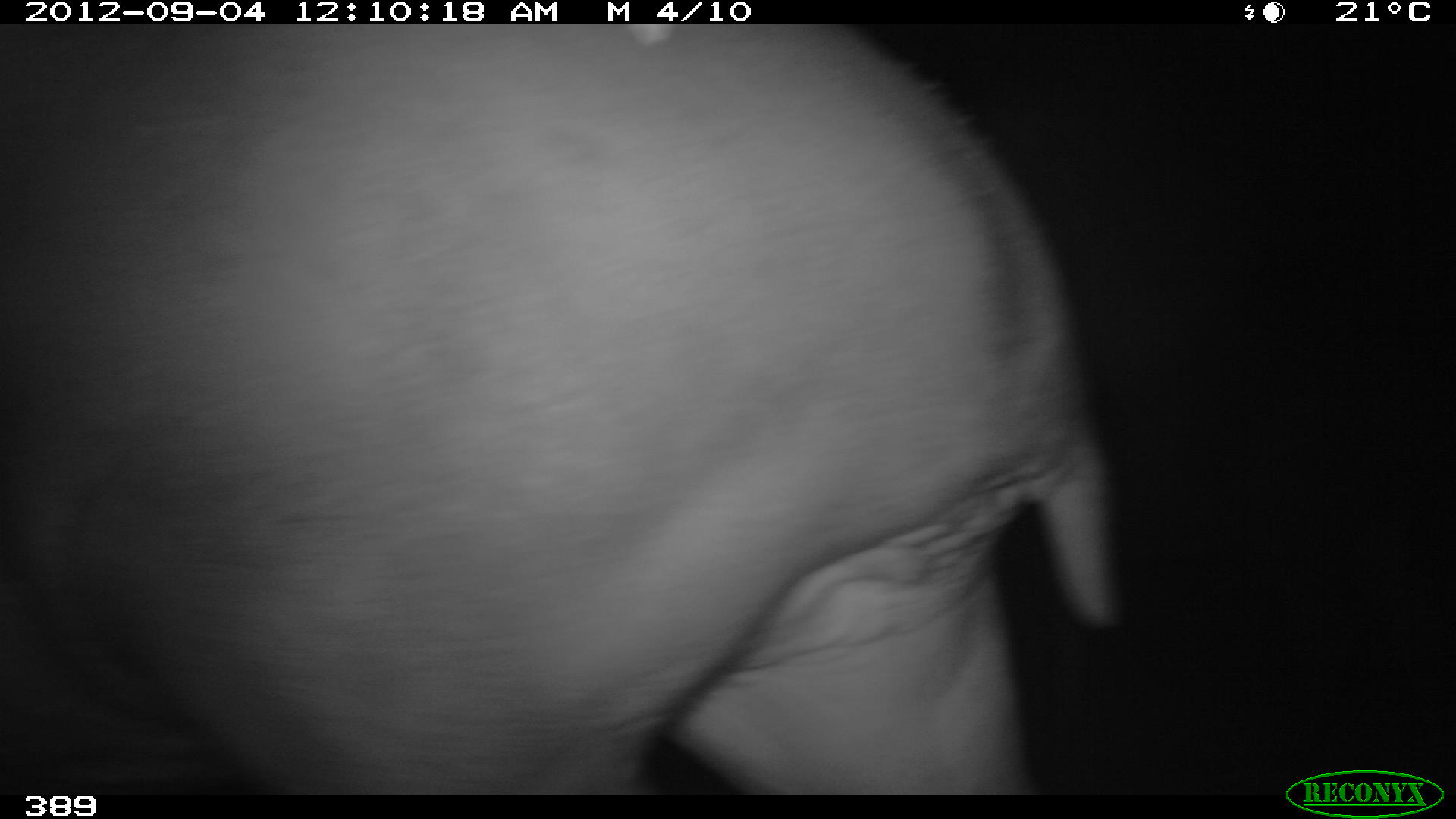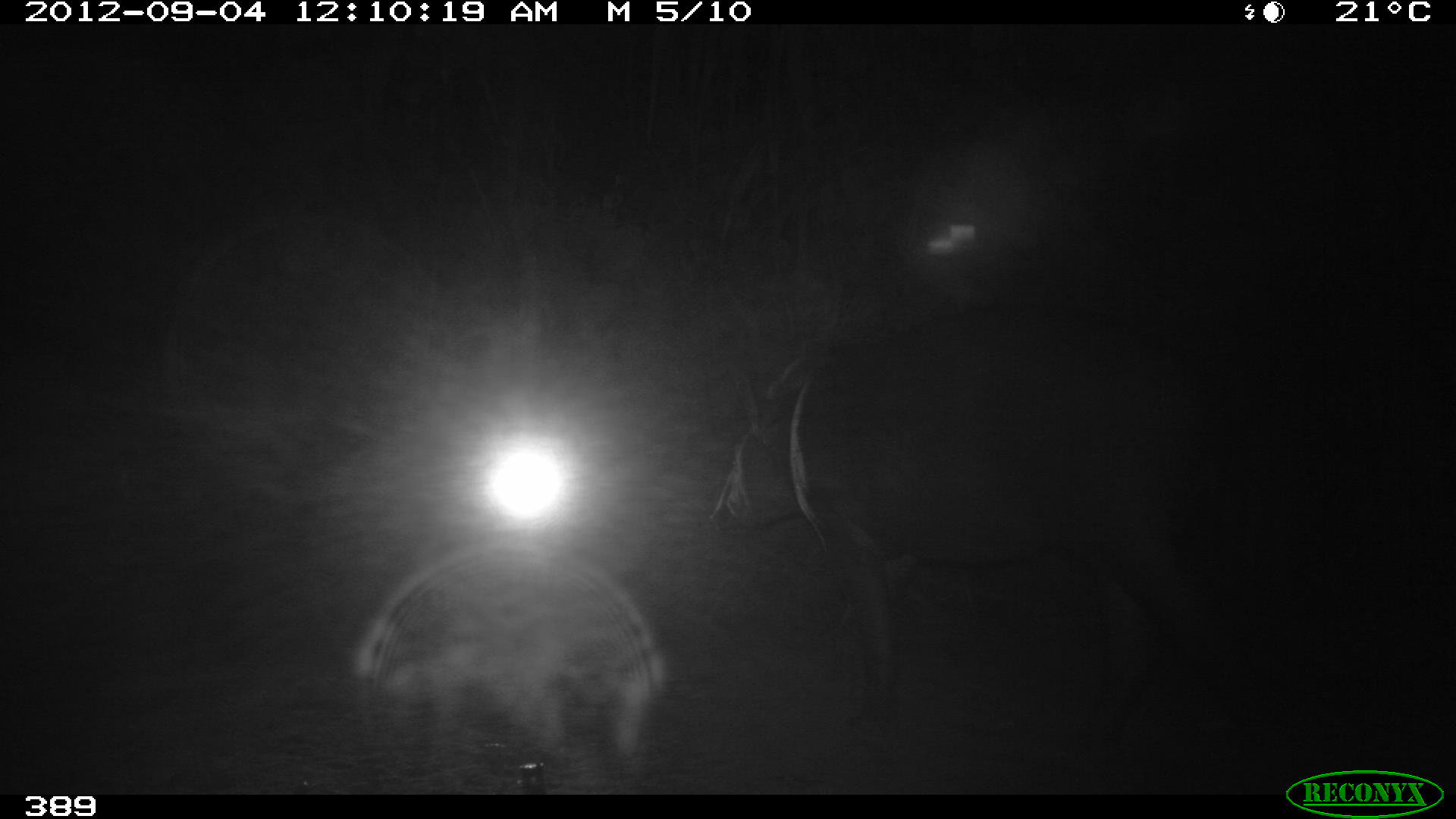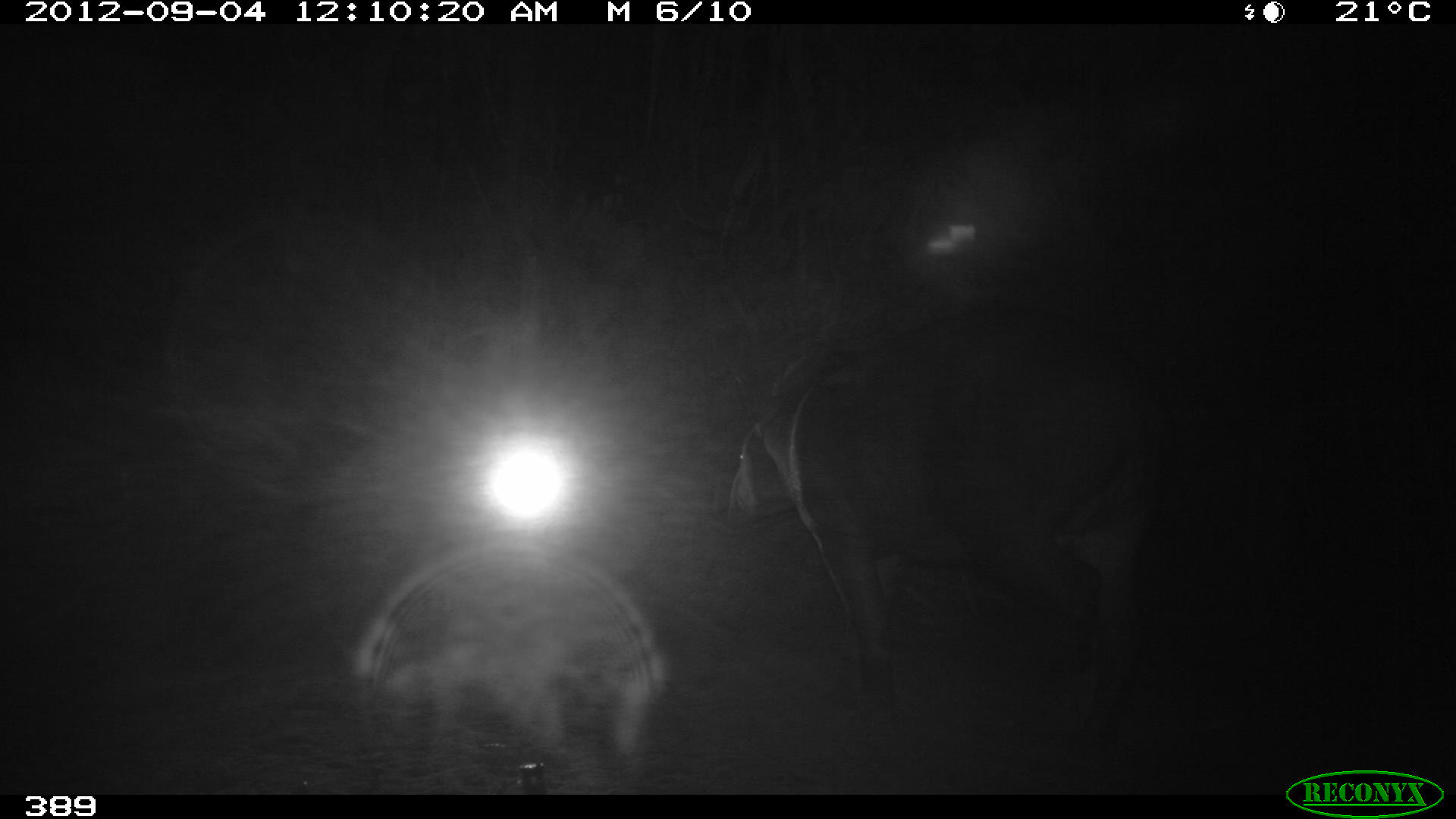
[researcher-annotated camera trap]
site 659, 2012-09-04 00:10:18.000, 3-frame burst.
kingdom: Animalia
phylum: Chordata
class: Mammalia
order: Perissodactyla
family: Tapiridae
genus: Tapirus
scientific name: Tapirus terrestris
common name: south american tapir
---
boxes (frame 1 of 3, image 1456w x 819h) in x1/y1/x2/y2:
tapirus terrestris: 0/24/1126/794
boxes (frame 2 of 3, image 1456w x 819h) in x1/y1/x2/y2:
tapirus terrestris: 706/294/1294/775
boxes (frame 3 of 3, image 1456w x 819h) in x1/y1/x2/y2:
tapirus terrestris: 724/299/1163/743